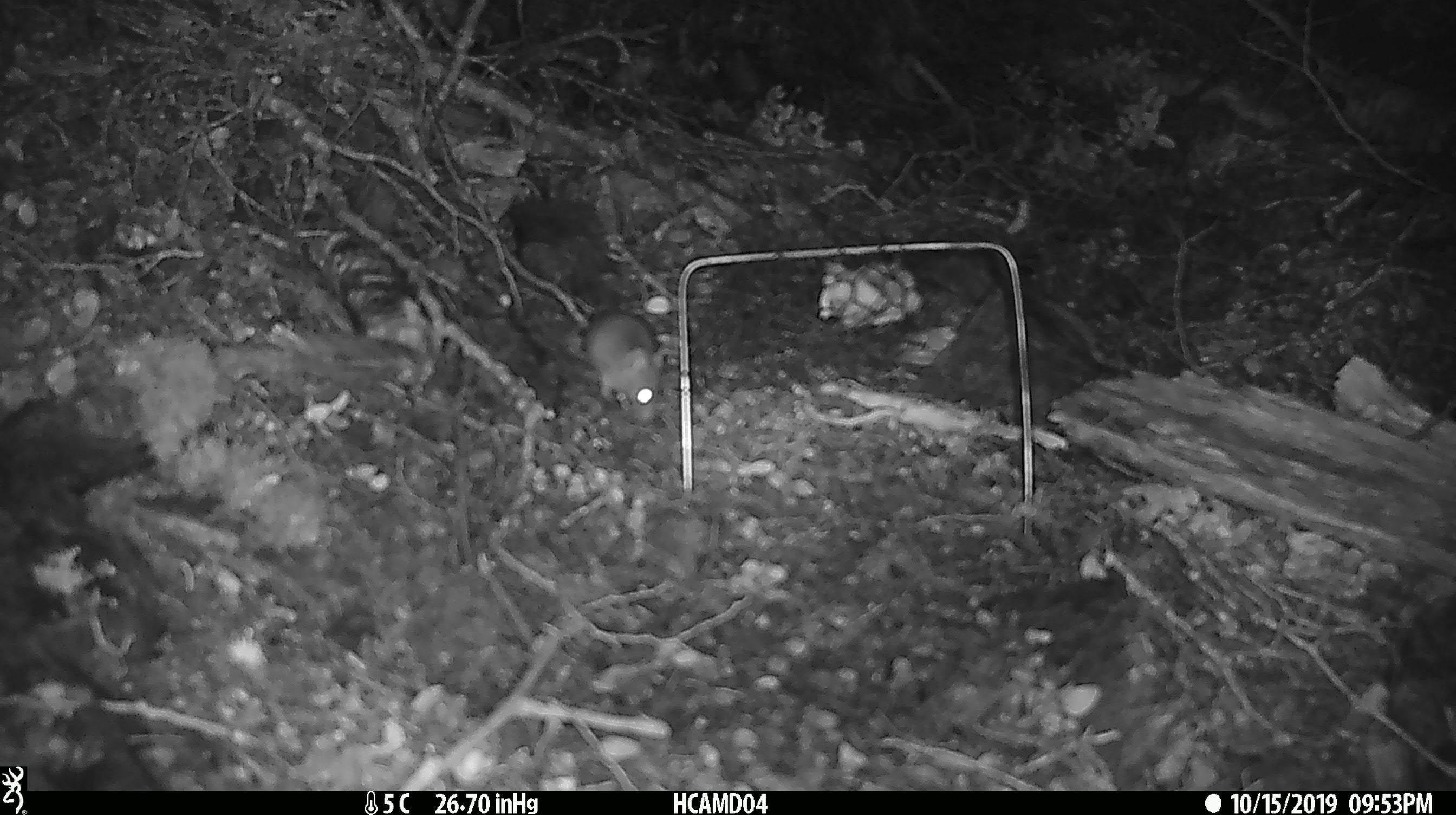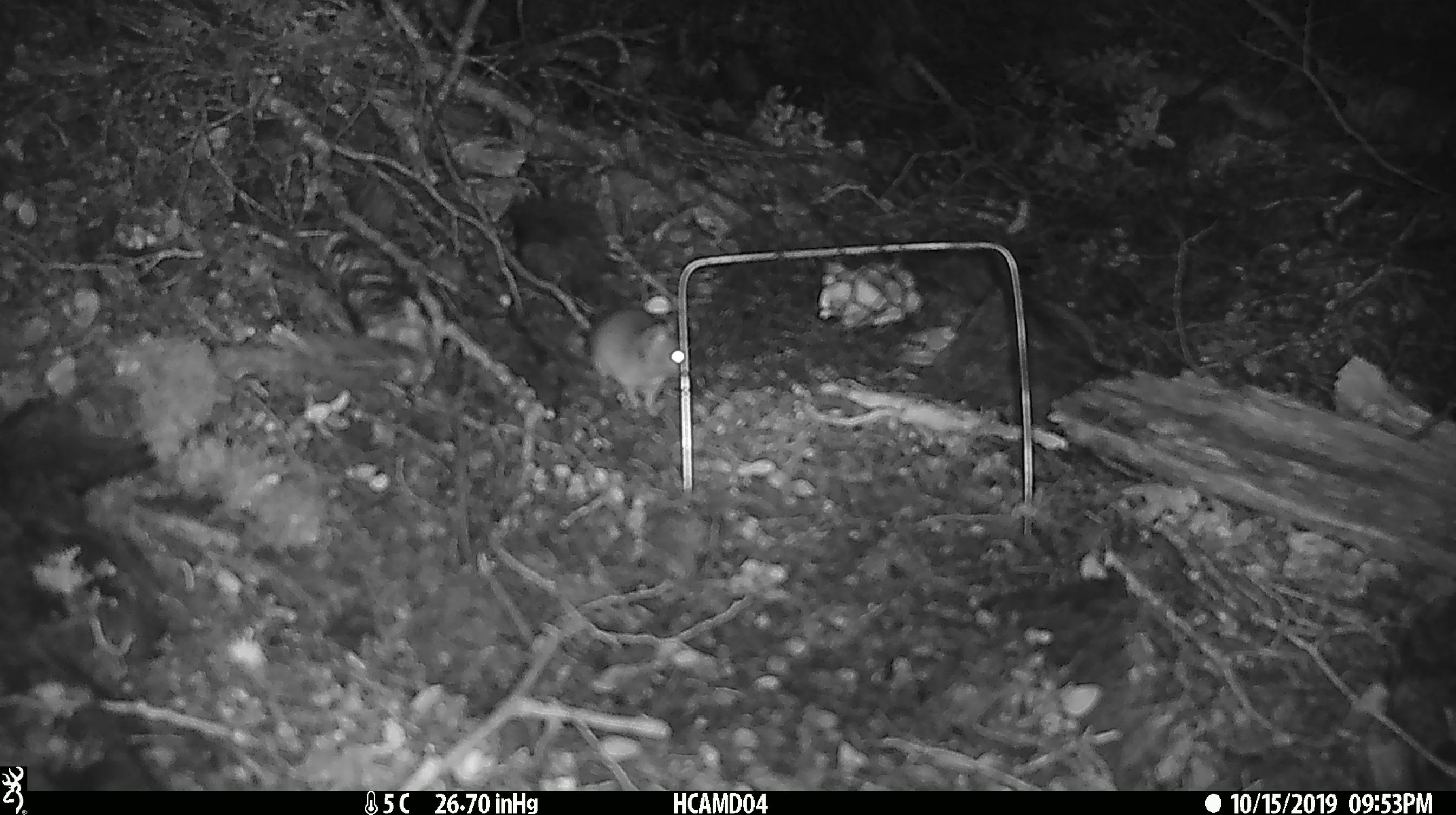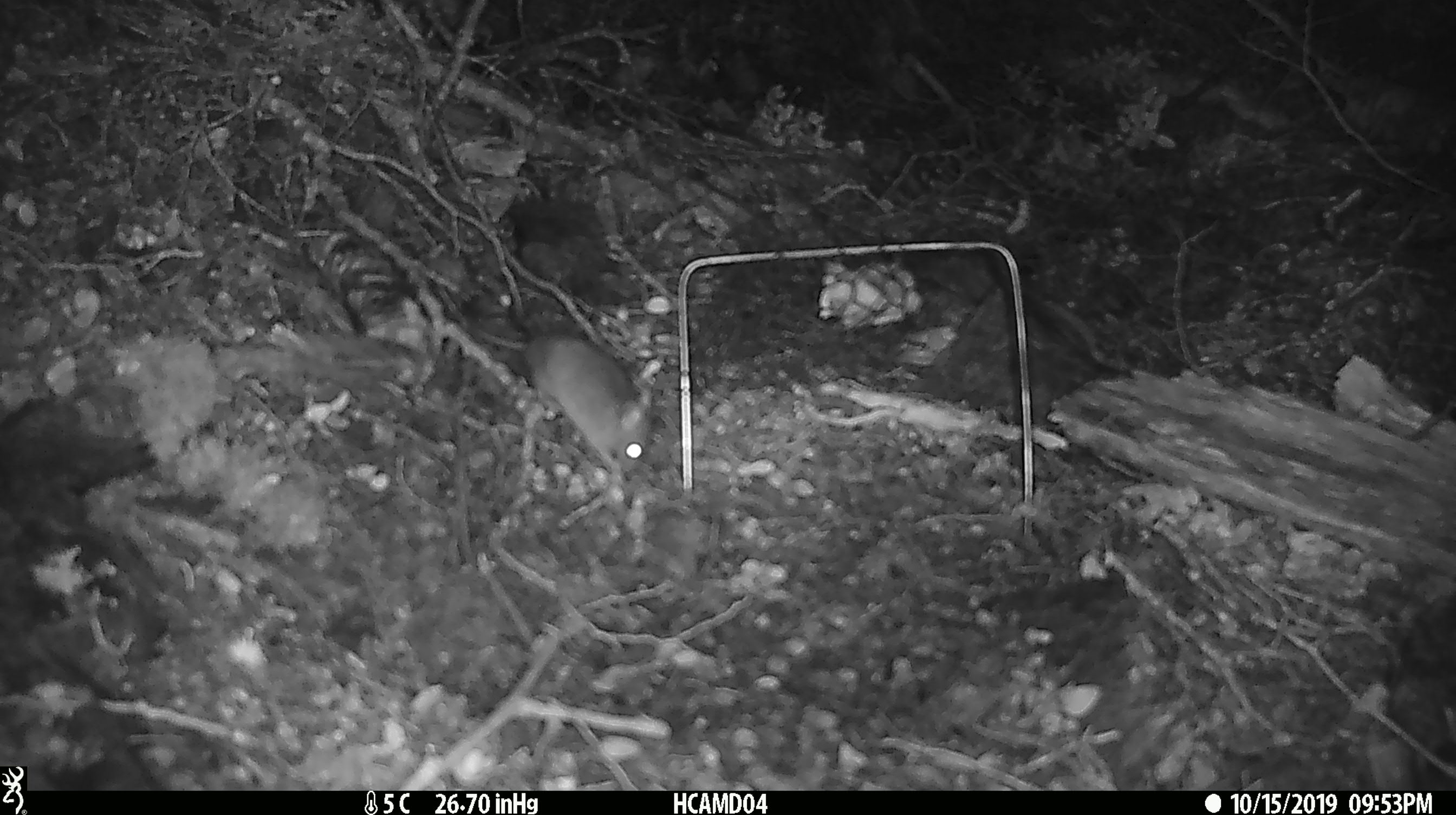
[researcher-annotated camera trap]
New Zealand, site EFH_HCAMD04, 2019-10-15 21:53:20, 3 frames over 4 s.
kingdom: Animalia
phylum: Chordata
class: Mammalia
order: Rodentia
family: Muridae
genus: Mus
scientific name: Mus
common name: mouse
Mouse (Mus).